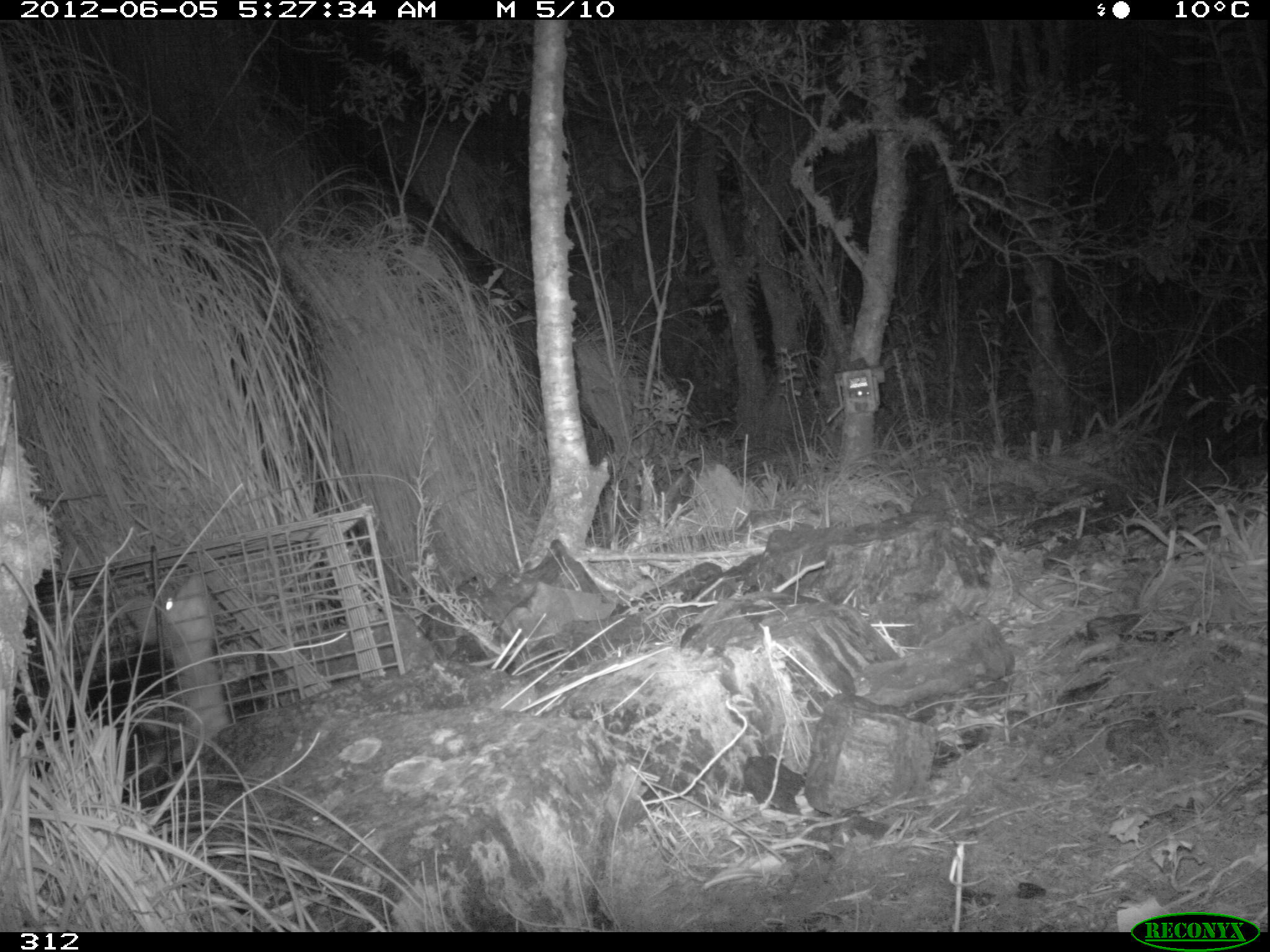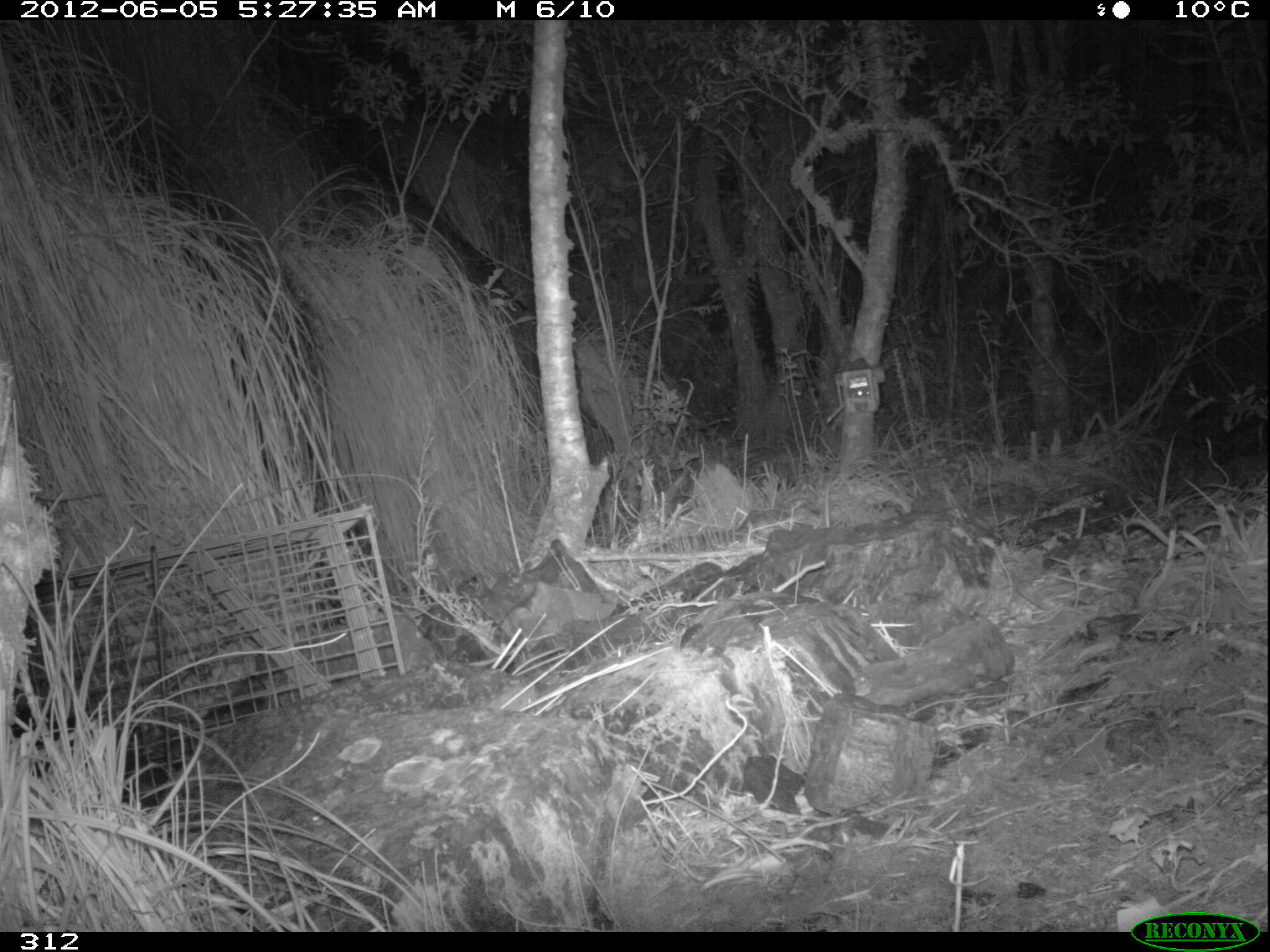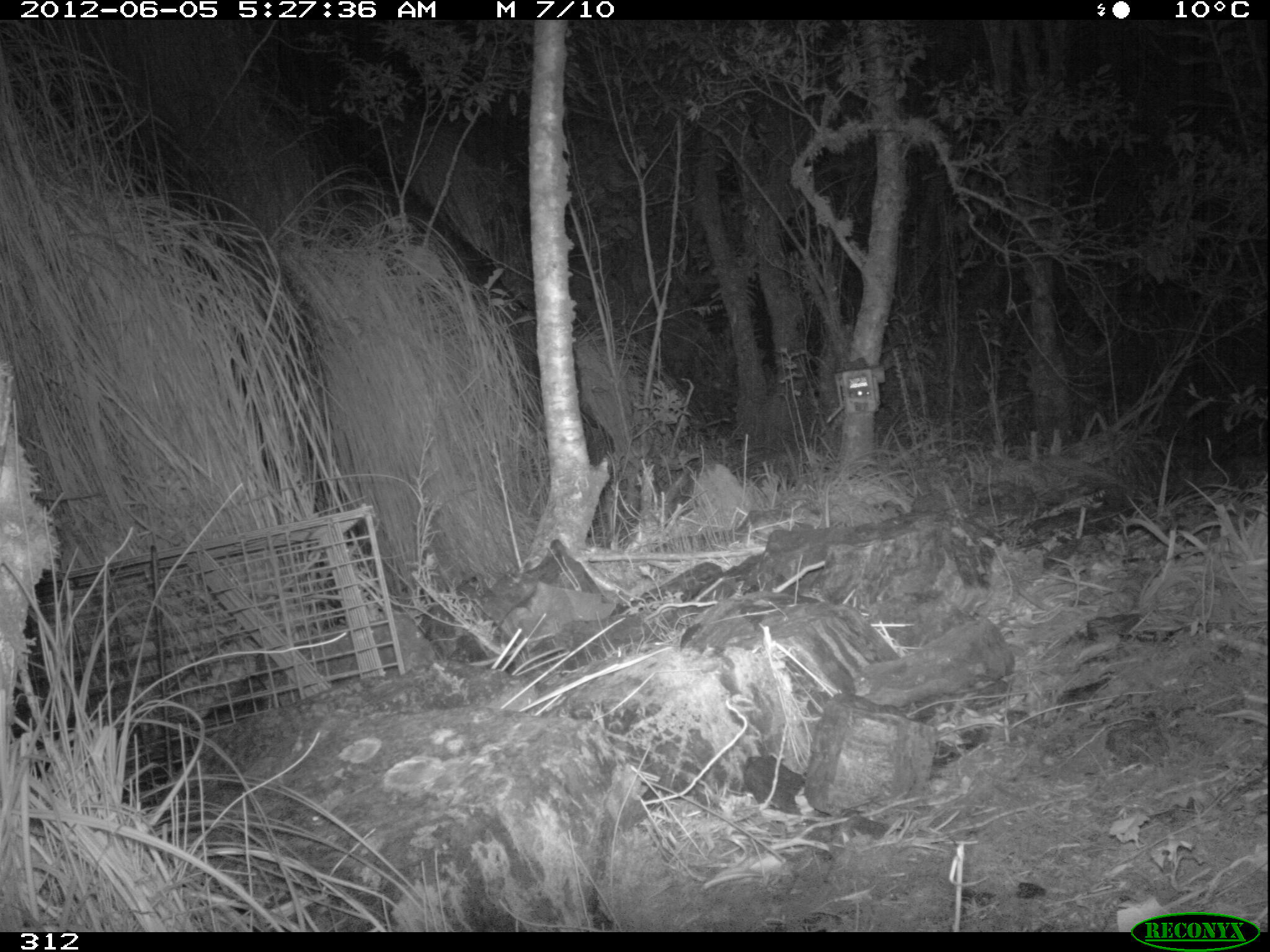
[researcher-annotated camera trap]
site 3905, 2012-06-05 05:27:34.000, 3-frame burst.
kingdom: Animalia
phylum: Chordata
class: Mammalia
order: Didelphimorphia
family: Didelphidae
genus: Didelphis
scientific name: Didelphis pernigra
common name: andean white-eared opossum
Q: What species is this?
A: Didelphis pernigra (andean white-eared opossum).